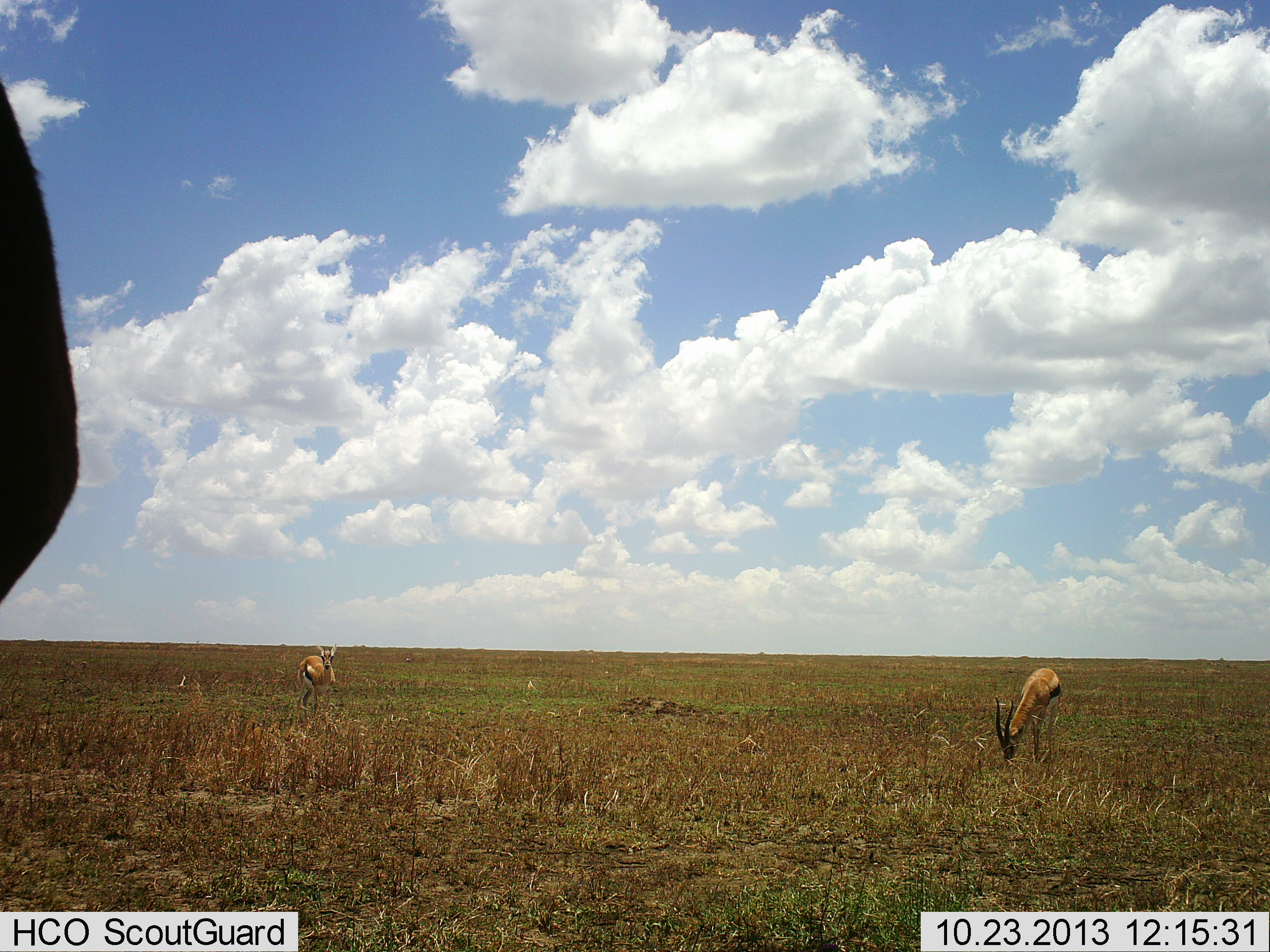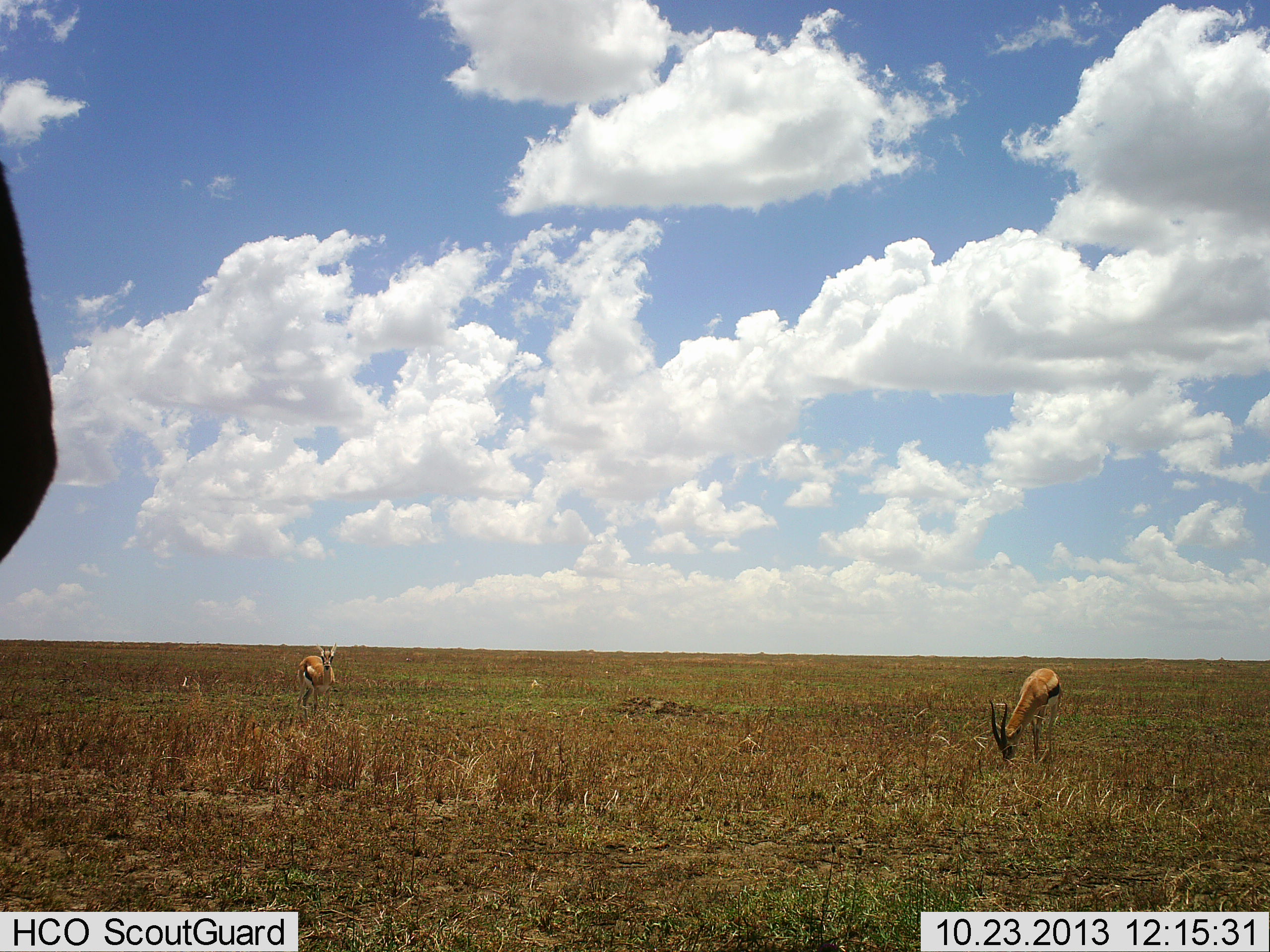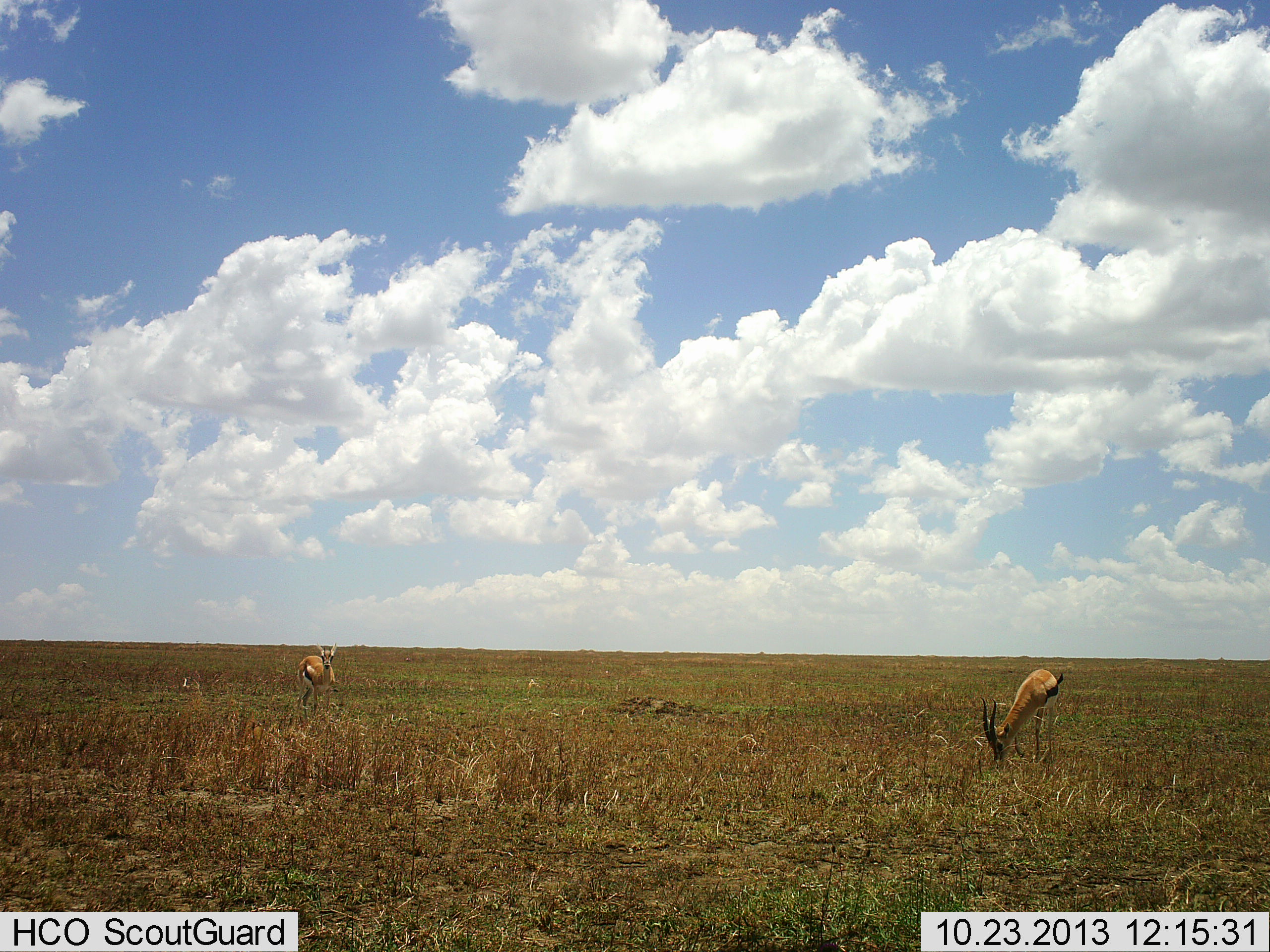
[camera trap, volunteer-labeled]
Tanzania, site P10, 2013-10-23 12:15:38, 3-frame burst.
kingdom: Animalia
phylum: Chordata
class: Mammalia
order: Artiodactyla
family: Bovidae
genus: Eudorcas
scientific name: Eudorcas thomsonii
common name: thomson's gazelle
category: gazellethomsons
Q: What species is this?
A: Gazellethomsons (thomson's gazelle) (Eudorcas thomsonii).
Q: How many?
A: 3.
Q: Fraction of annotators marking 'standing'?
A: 58%.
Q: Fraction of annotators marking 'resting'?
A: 8%.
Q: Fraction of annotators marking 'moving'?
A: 17%.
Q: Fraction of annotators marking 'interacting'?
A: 0%.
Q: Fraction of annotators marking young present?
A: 8%.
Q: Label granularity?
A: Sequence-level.